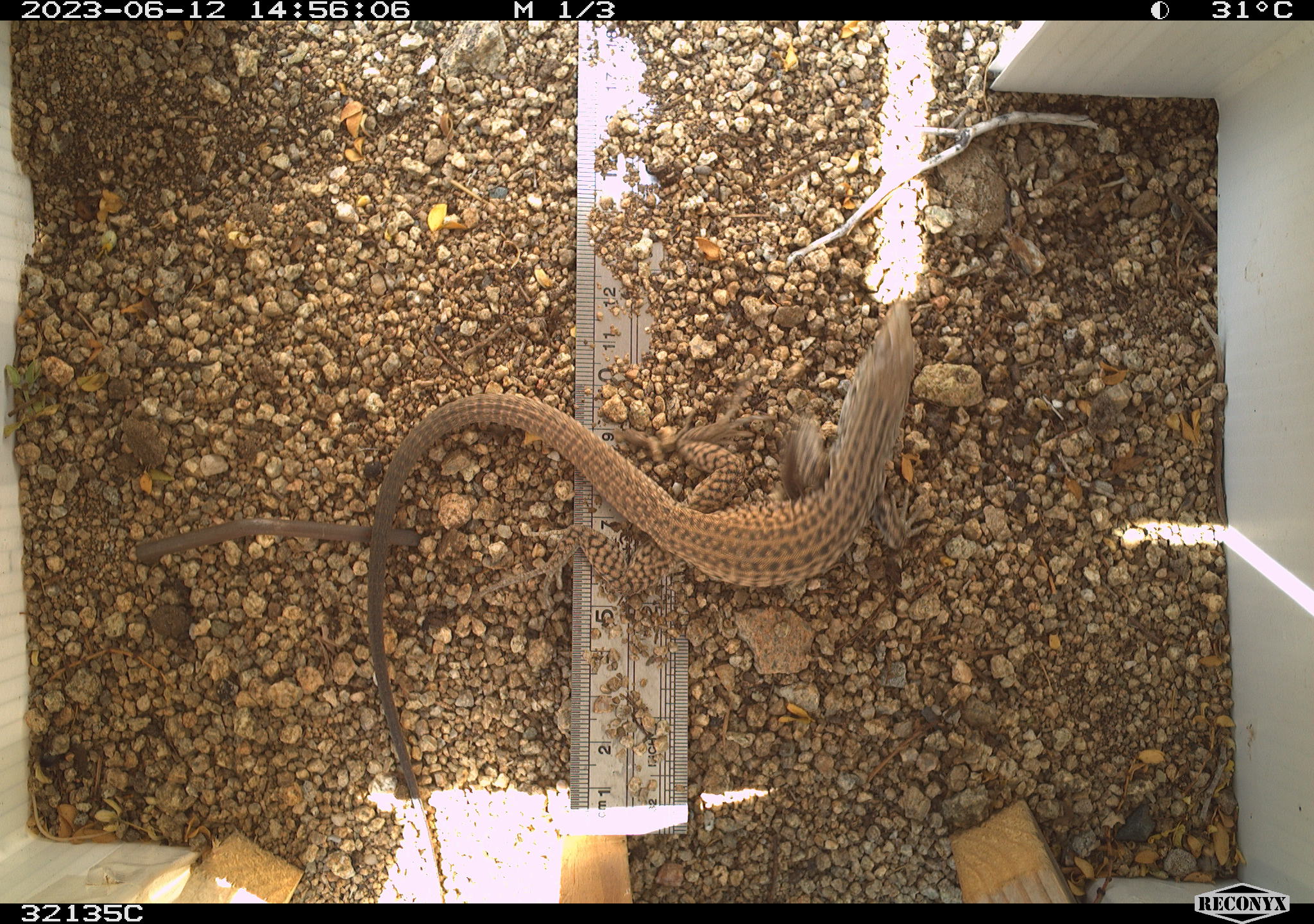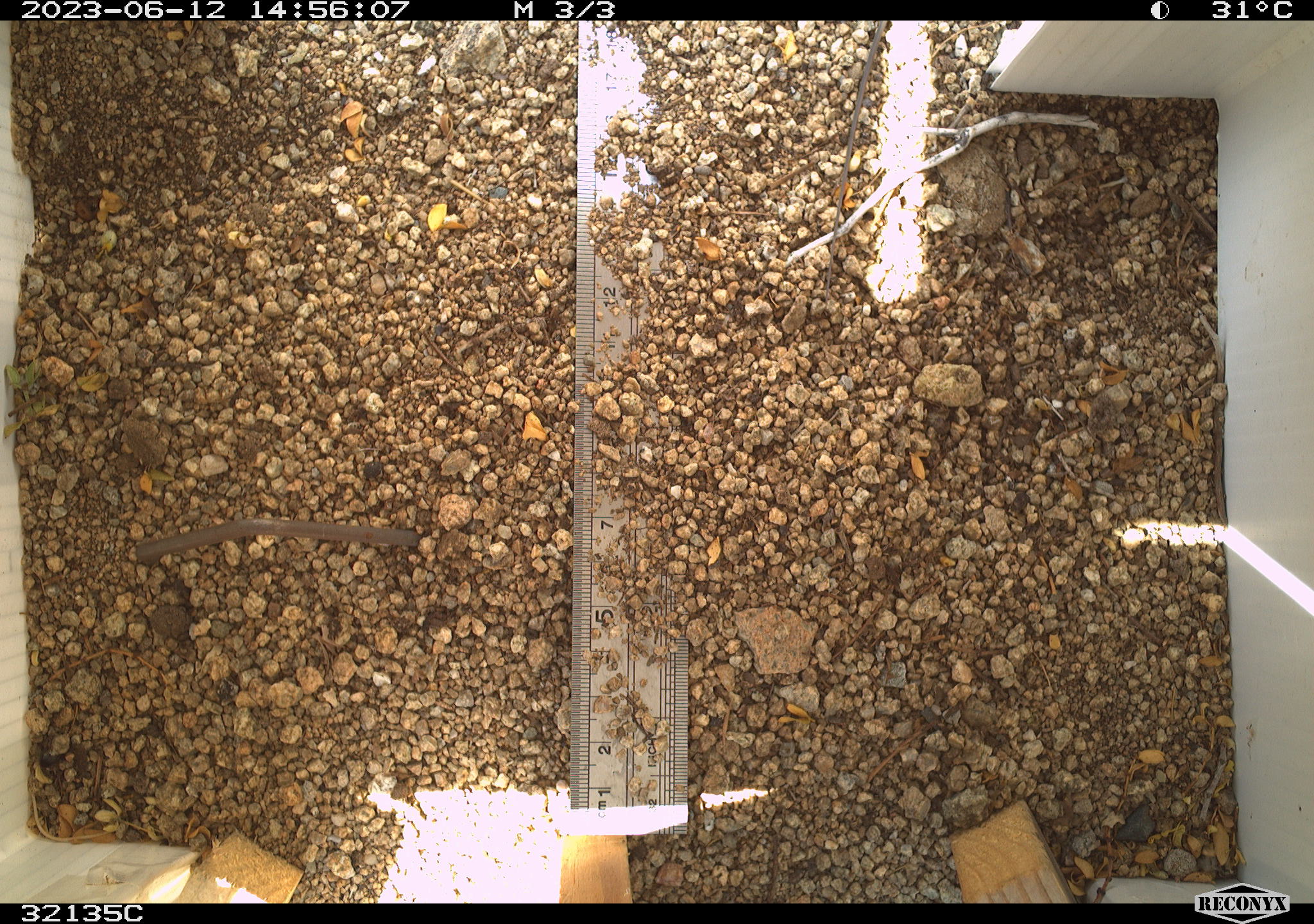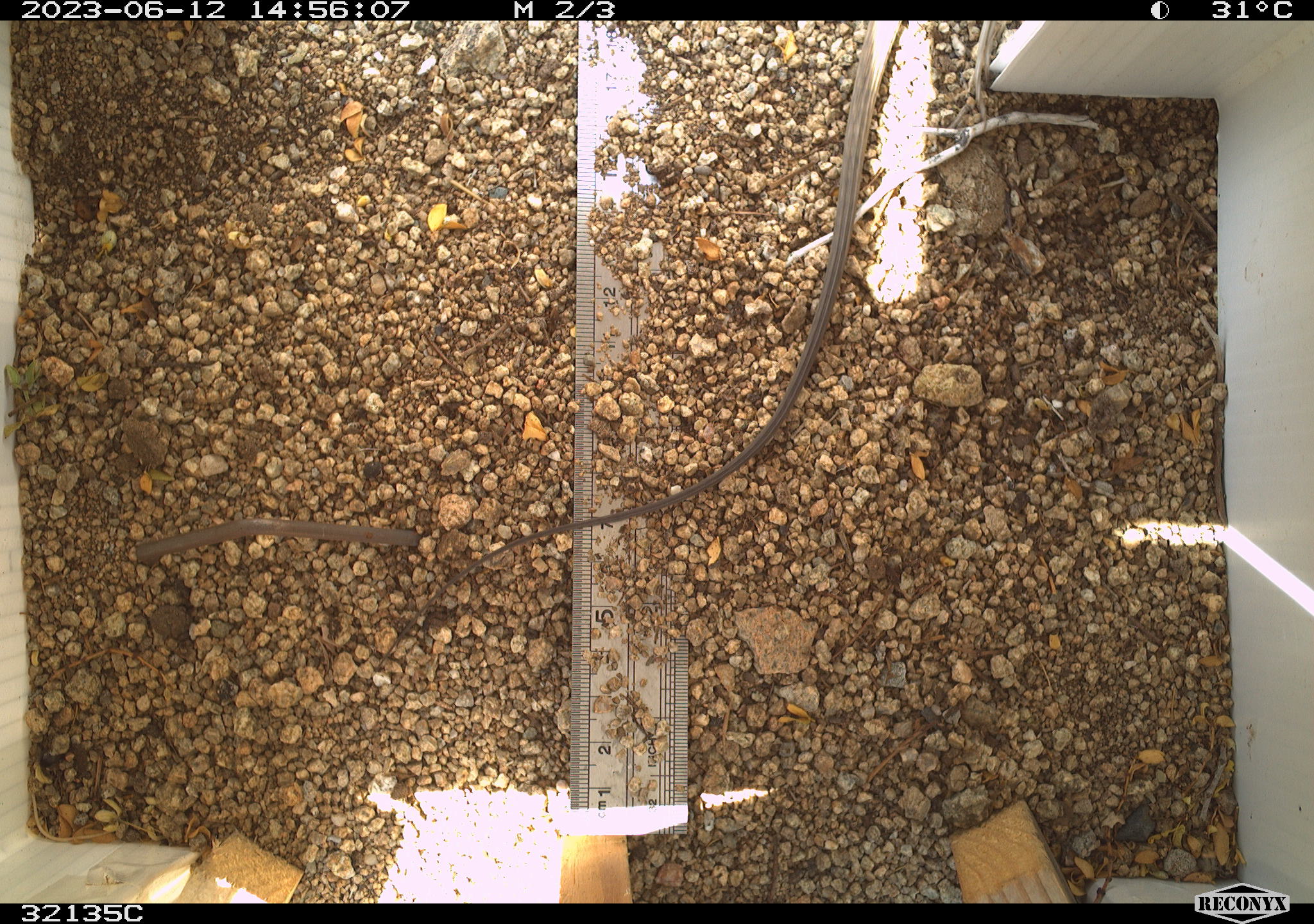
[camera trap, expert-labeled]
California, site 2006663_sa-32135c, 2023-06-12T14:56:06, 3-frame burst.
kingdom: Animalia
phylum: Chordata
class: Mammalia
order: Rodentia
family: Sciuridae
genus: Ammospermophilus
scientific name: Ammospermophilus leucurus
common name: white-tailed antelope squirrel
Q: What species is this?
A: White-tailed antelope squirrel (Ammospermophilus leucurus).